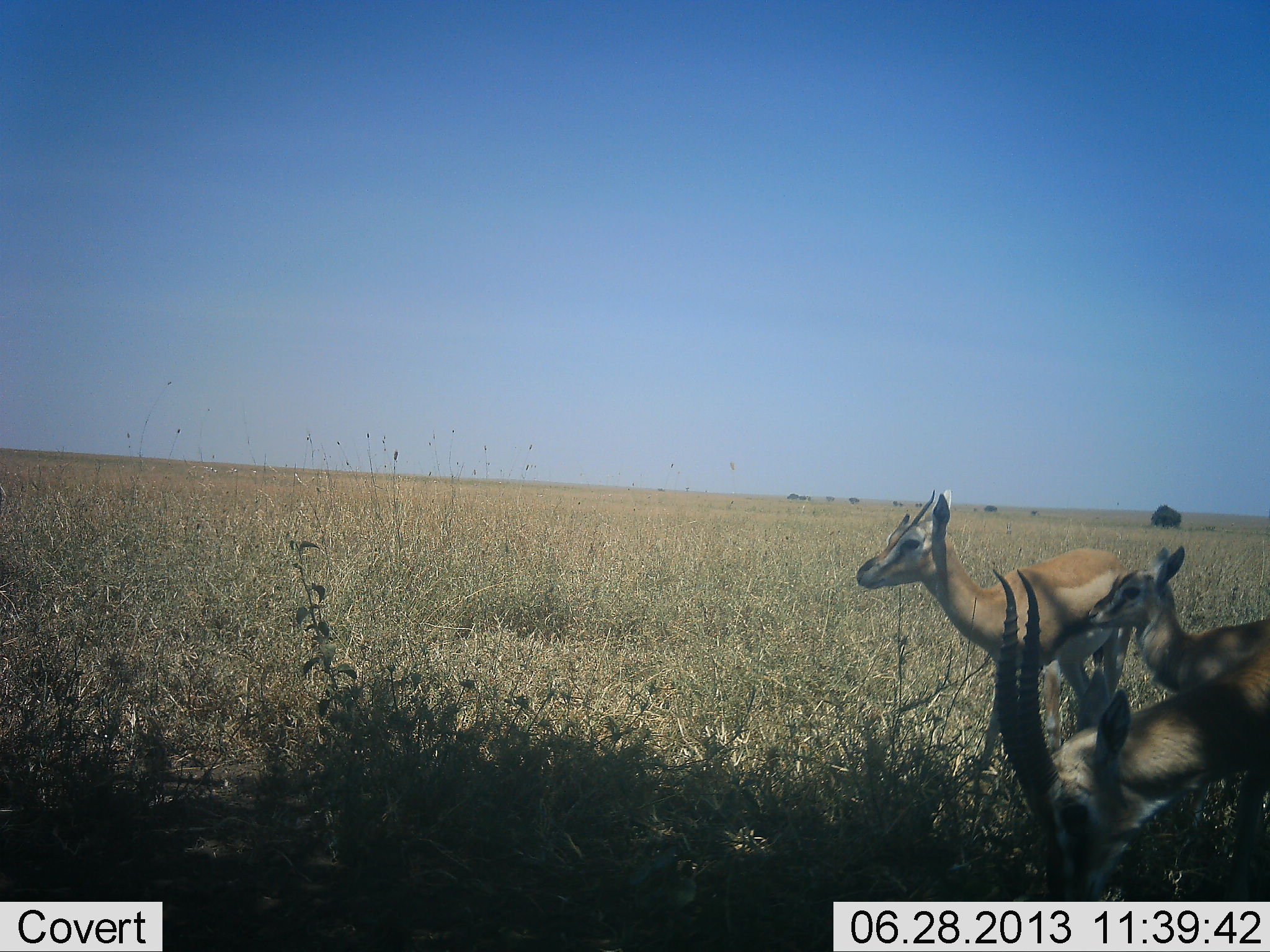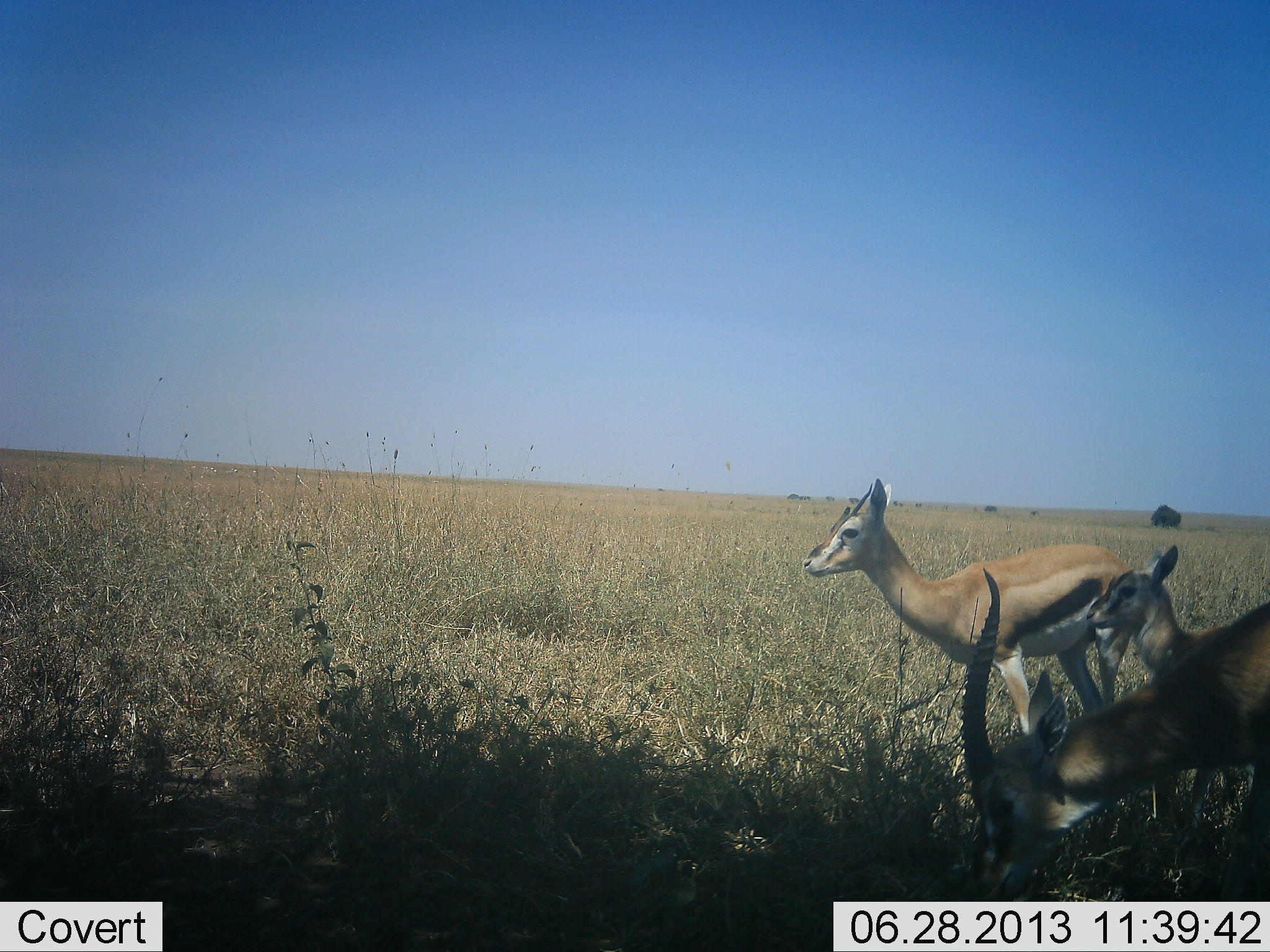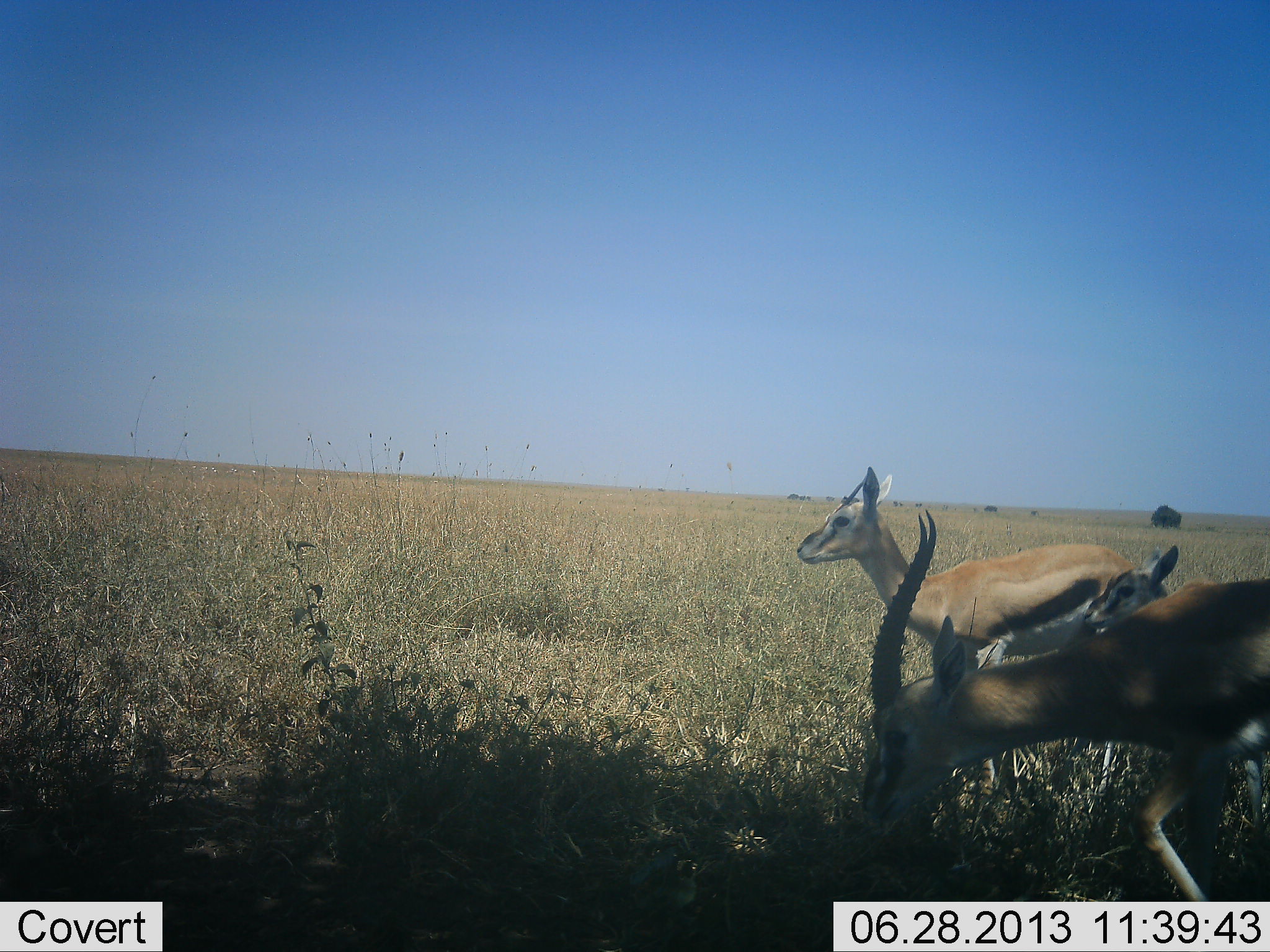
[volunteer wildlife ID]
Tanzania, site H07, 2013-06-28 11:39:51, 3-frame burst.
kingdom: Animalia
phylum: Chordata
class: Mammalia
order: Artiodactyla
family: Bovidae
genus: Eudorcas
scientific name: Eudorcas thomsonii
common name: thomson's gazelle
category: gazellethomsons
Gazellethomsons (thomson's gazelle) (Eudorcas thomsonii), count 3. Behavior (volunteer vote fractions): standing 50%, resting 0%, moving 60%, interacting 0%. Young present (vote fraction): 60%. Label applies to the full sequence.